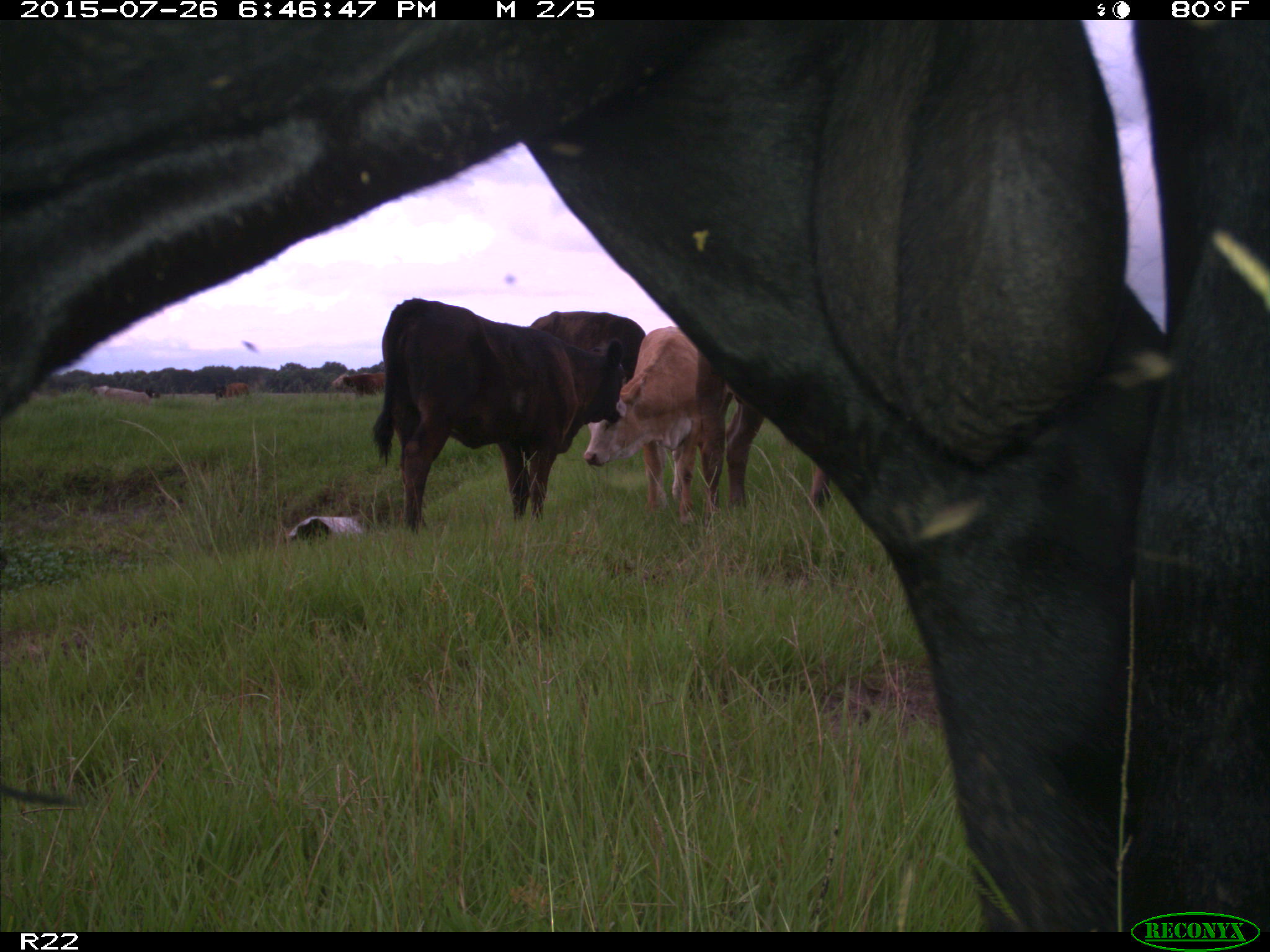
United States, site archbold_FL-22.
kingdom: Animalia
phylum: Chordata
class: Mammalia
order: Artiodactyla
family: Bovidae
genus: Bos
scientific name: Bos taurus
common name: domestic cow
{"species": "Bos taurus (domestic cow)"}